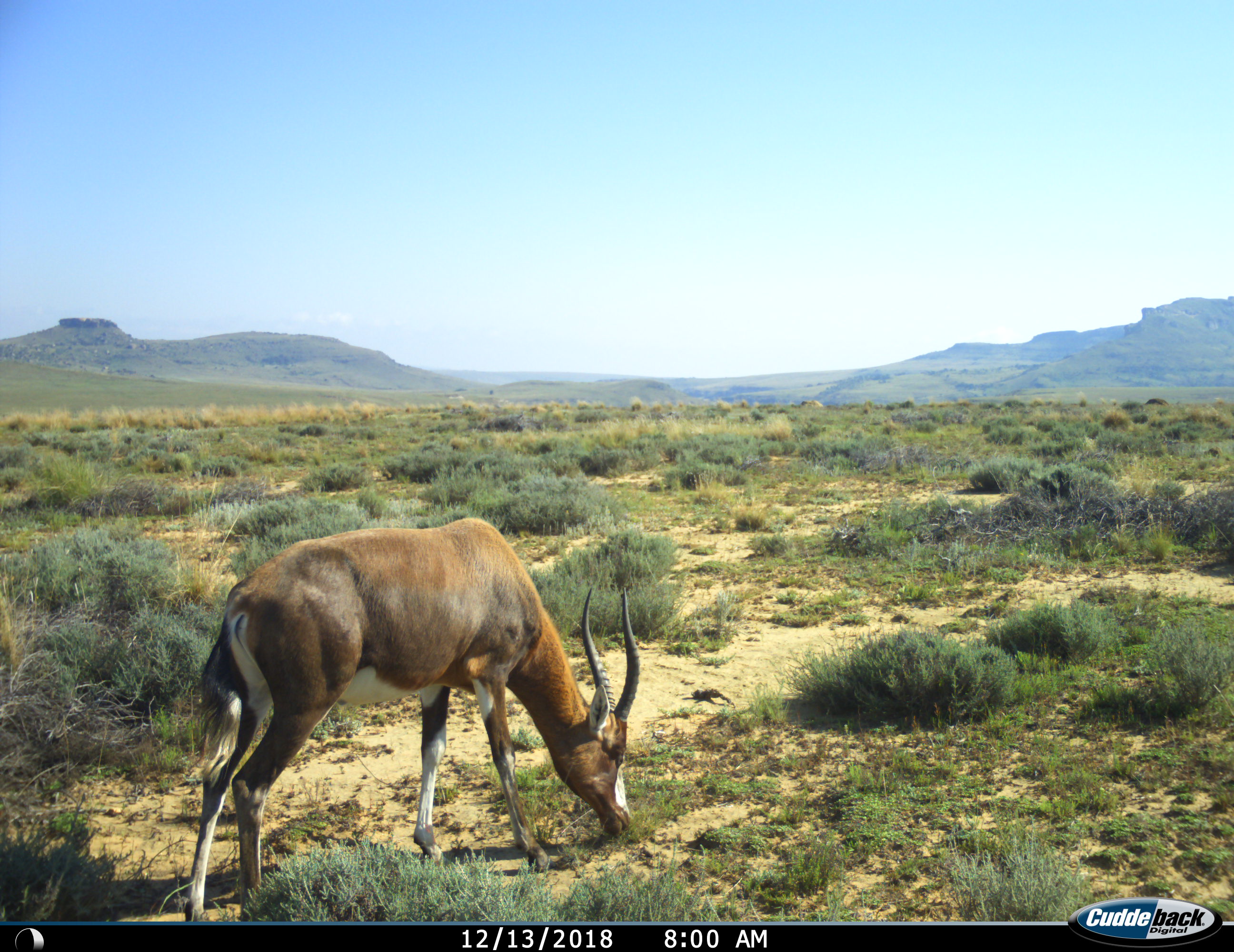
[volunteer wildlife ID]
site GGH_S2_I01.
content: unidentified animal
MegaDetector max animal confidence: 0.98